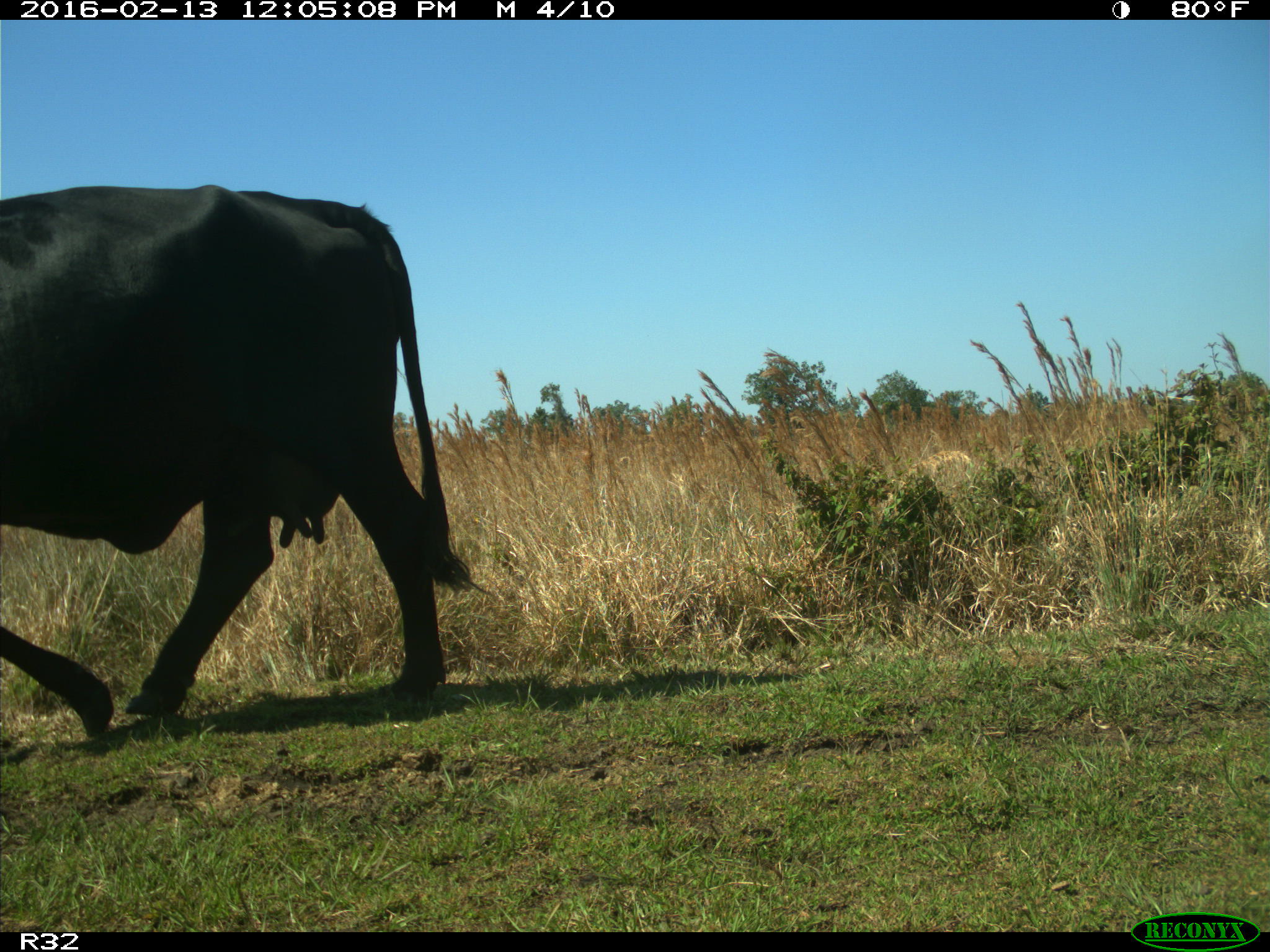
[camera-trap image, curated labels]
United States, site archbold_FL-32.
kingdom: Animalia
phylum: Chordata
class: Mammalia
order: Artiodactyla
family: Bovidae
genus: Bos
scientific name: Bos taurus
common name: domestic cow